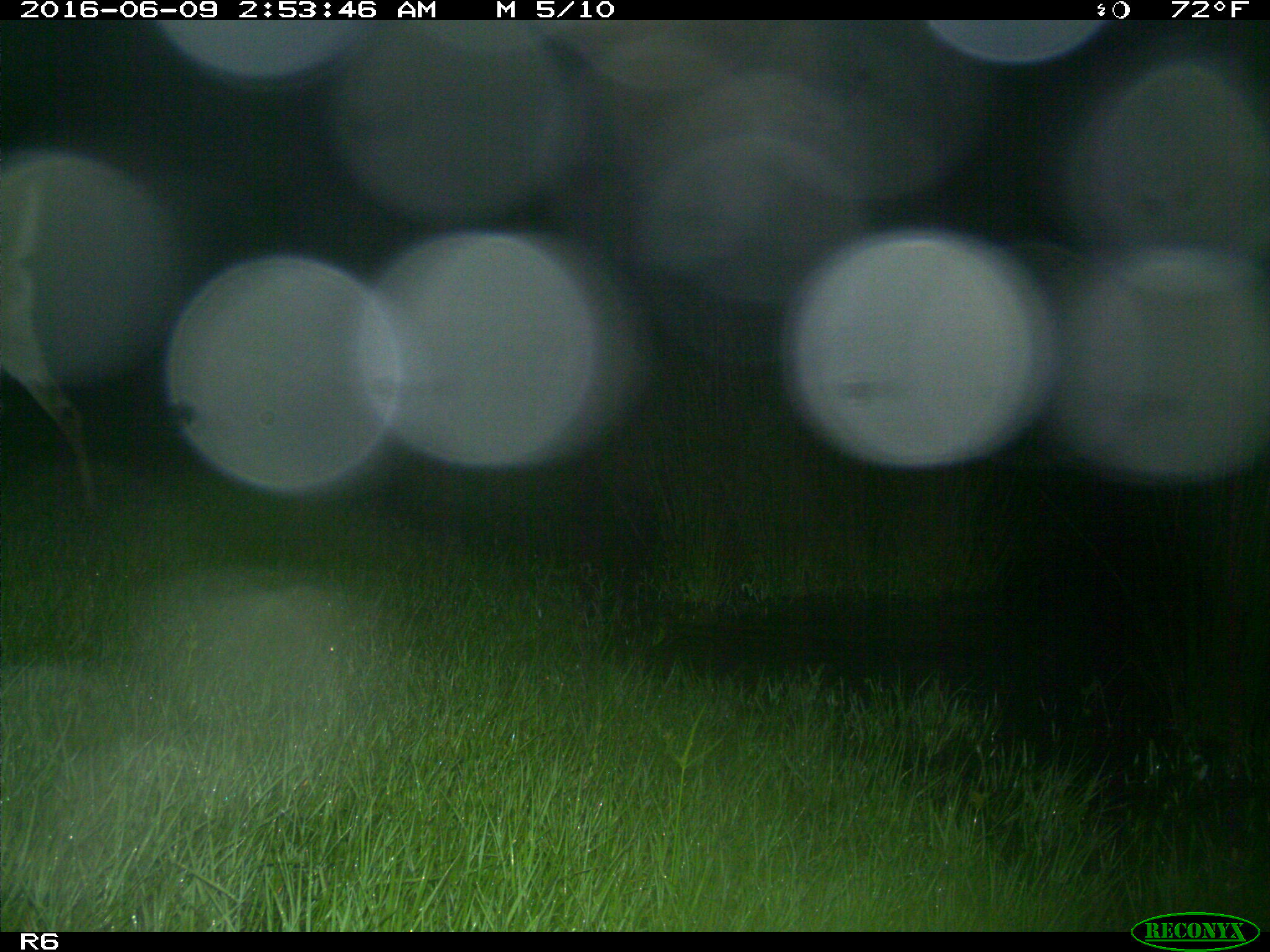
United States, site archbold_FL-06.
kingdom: Animalia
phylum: Chordata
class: Mammalia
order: Artiodactyla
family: Cervidae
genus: Odocoileus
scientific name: Odocoileus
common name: deer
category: unidentified deer